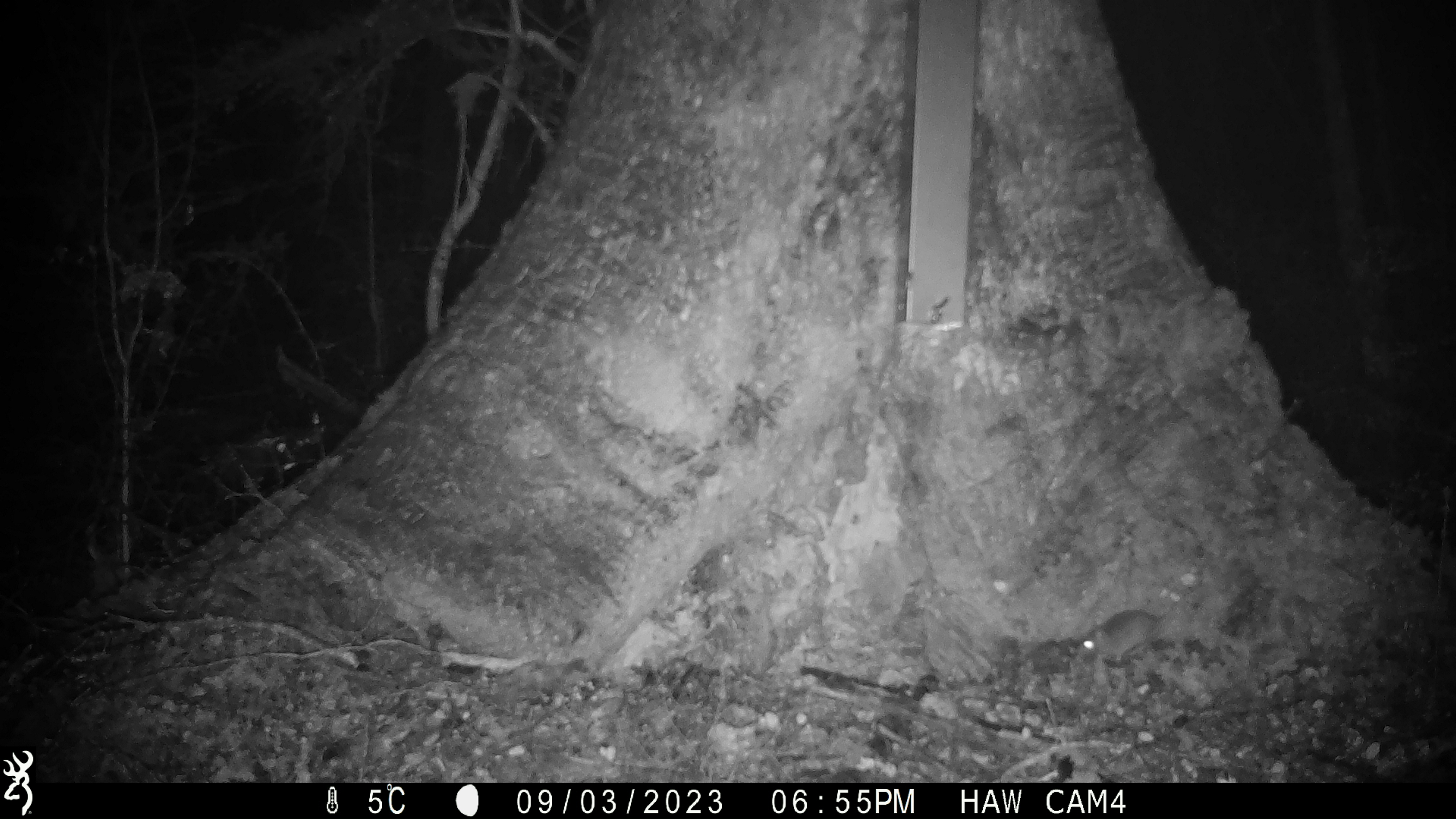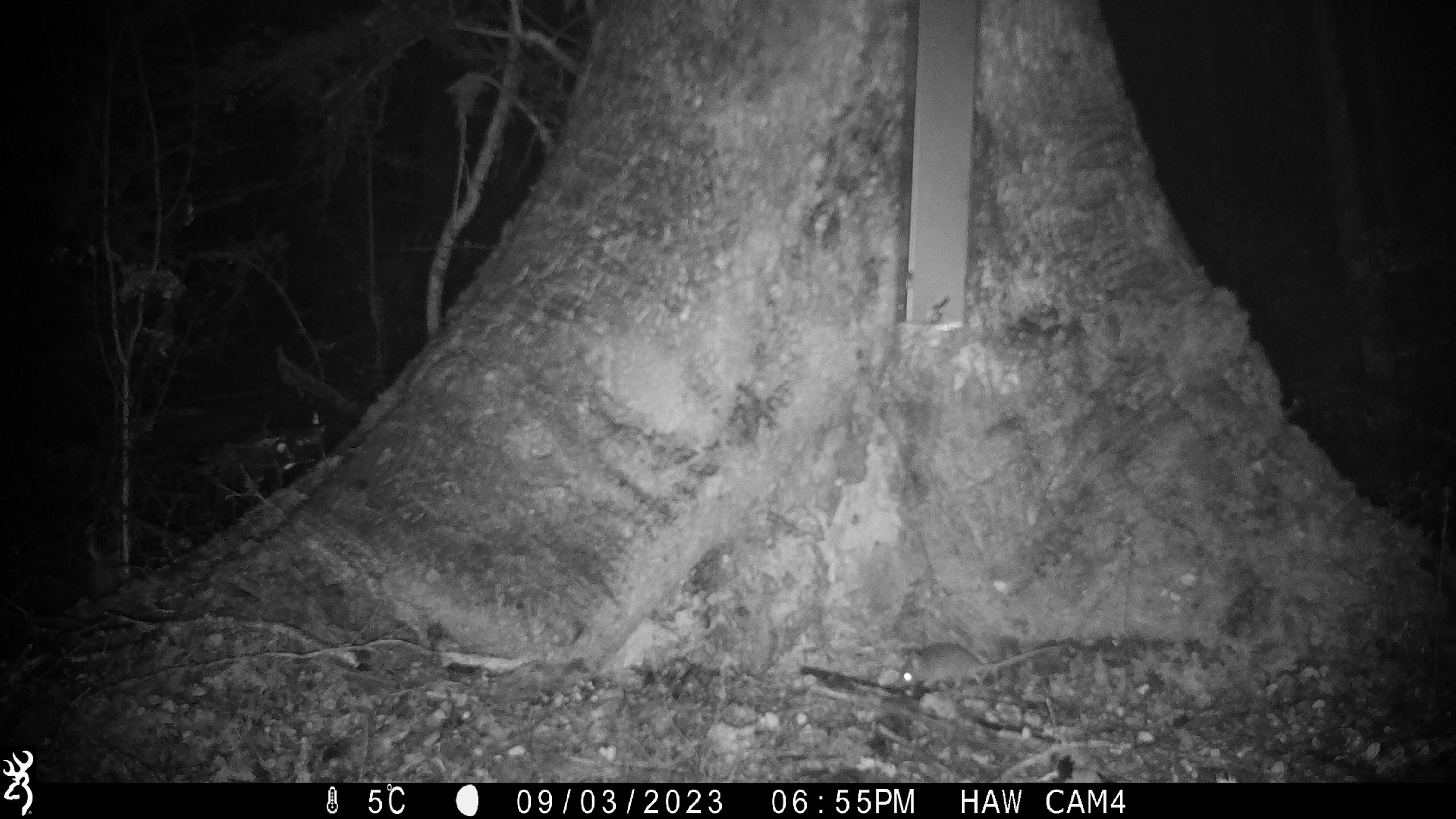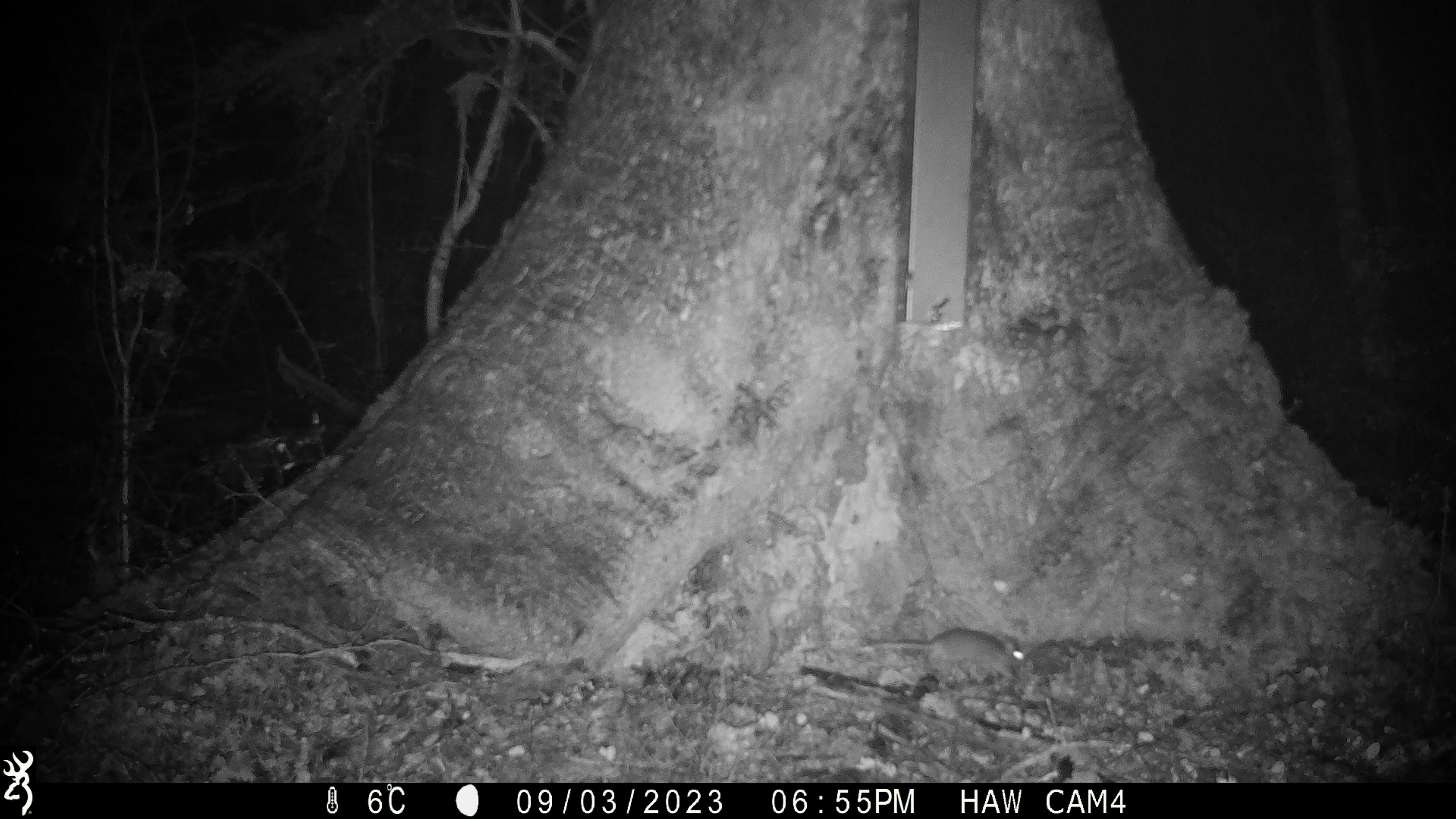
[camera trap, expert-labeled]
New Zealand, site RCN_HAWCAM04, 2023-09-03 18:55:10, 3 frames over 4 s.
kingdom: Animalia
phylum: Chordata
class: Mammalia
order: Rodentia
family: Muridae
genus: Mus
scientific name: Mus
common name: mouse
Mouse (Mus).